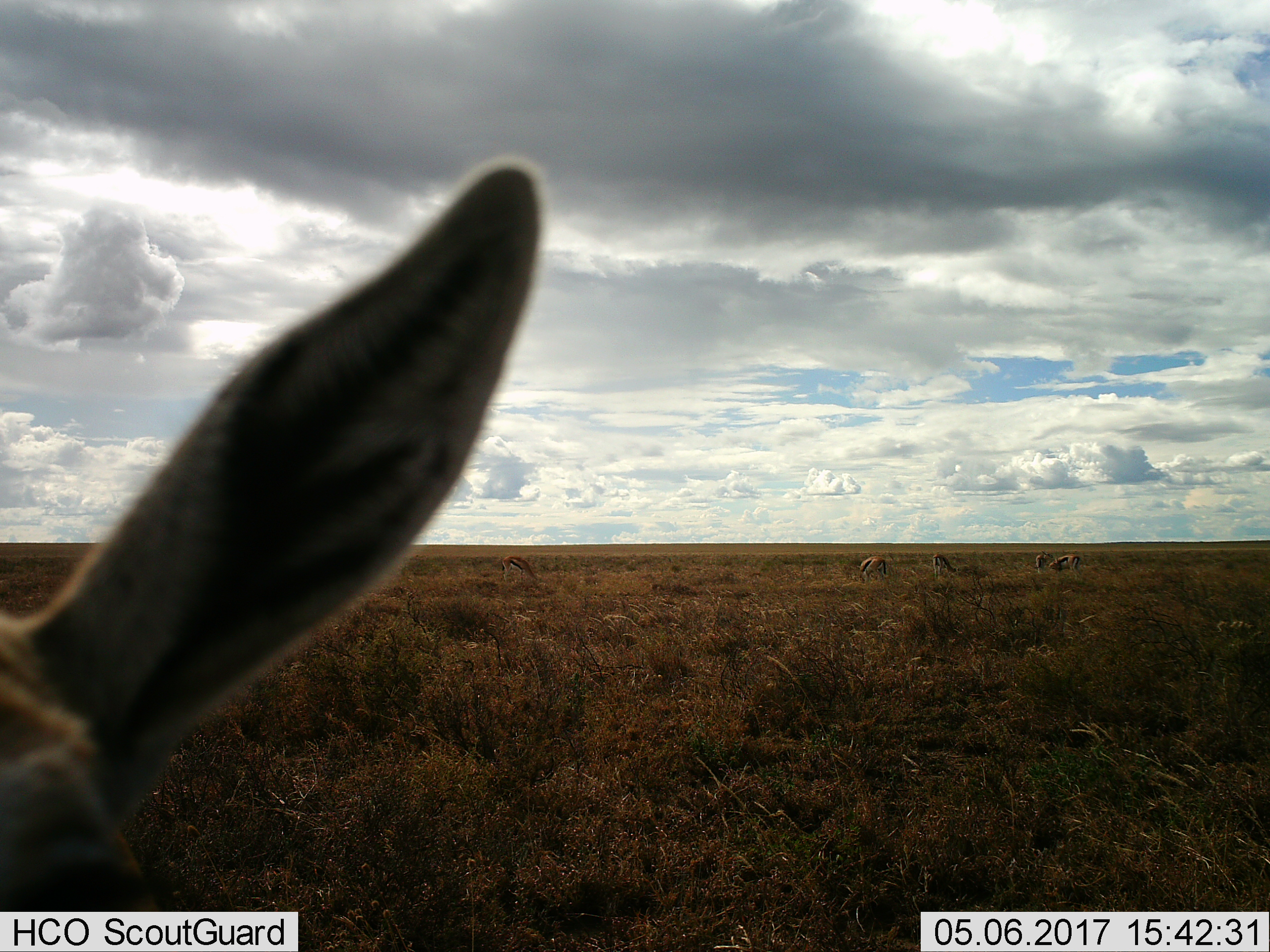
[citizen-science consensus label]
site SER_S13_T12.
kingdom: Animalia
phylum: Chordata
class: Mammalia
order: Artiodactyla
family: Bovidae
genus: Eudorcas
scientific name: Eudorcas thomsonii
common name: thomson's gazelle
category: gazellethomsons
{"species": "gazellethomsons (thomson's gazelle) (Eudorcas thomsonii)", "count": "5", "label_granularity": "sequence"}